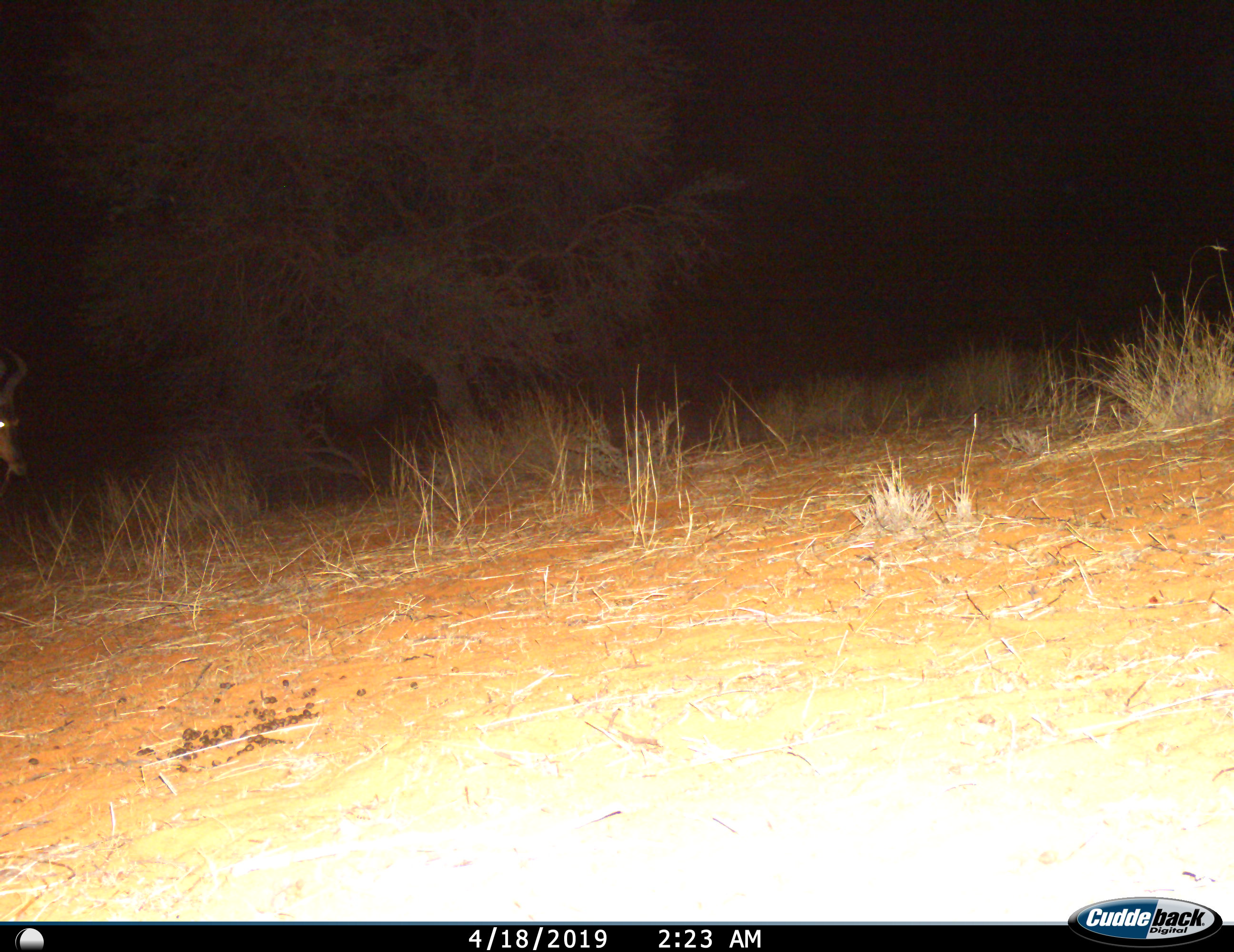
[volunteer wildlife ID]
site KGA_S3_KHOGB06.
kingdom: Animalia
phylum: Chordata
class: Mammalia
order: Artiodactyla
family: Bovidae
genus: Alcelaphus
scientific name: Alcelaphus buselaphus caama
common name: red hartebeest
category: hartebeestred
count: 1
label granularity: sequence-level